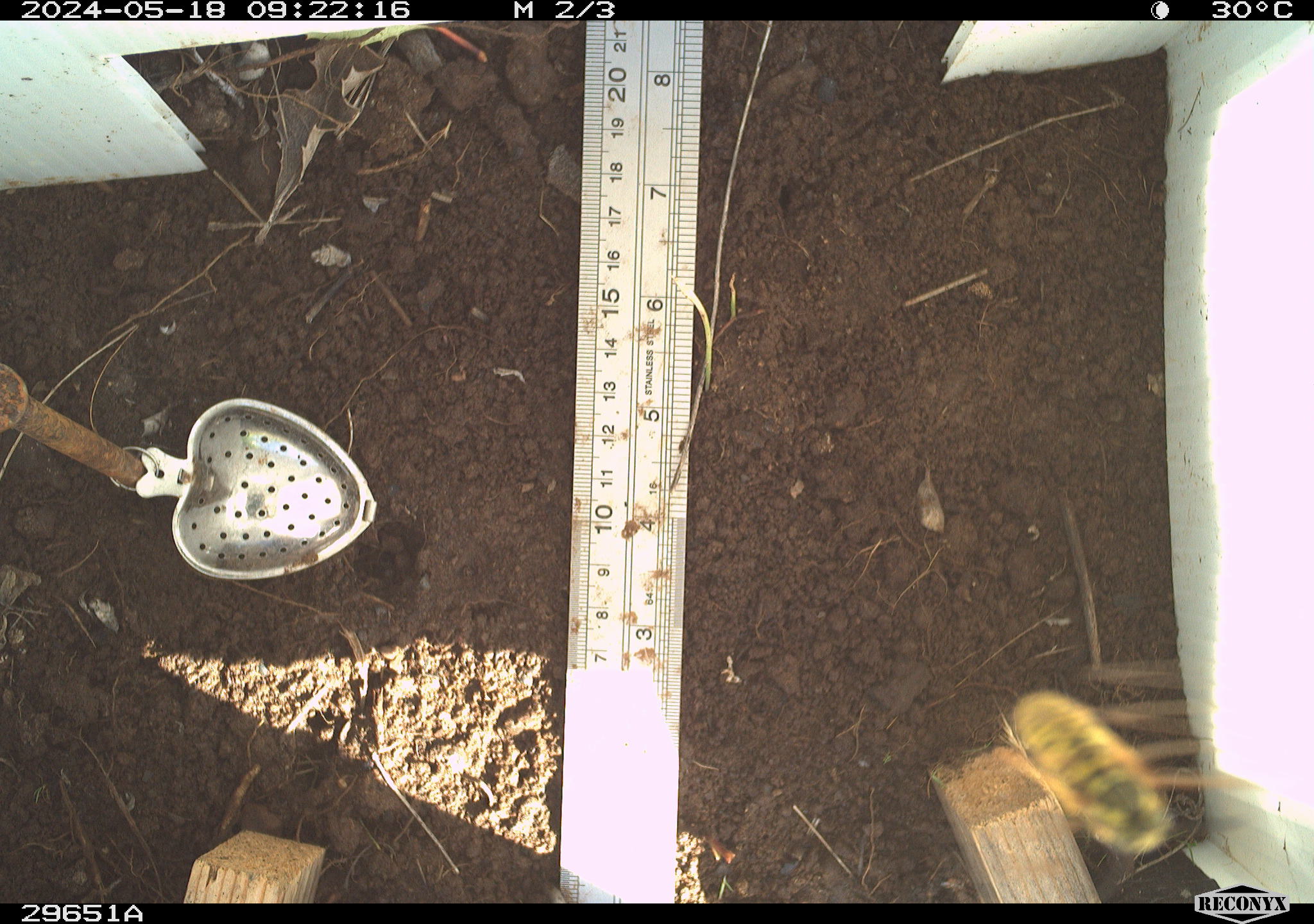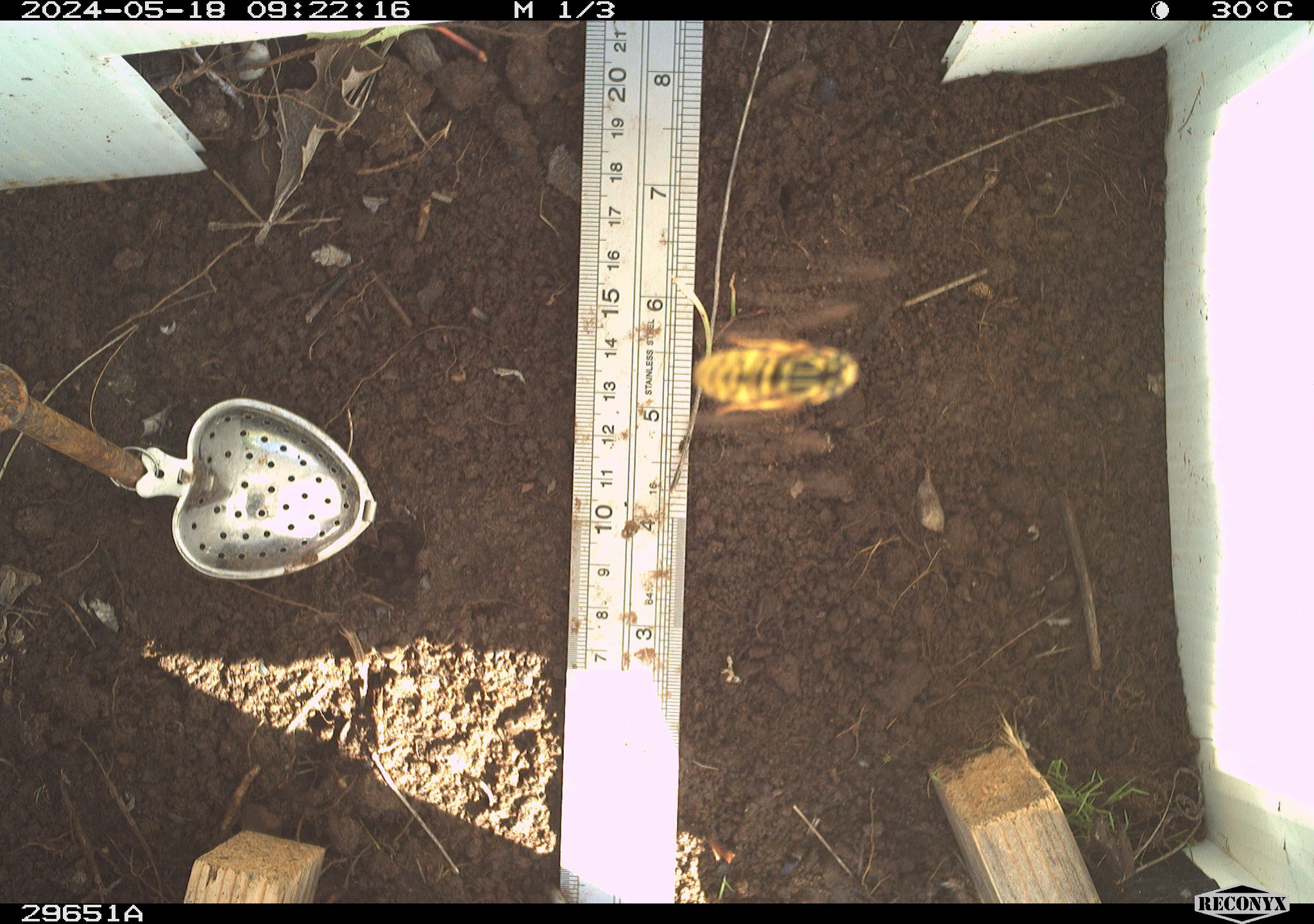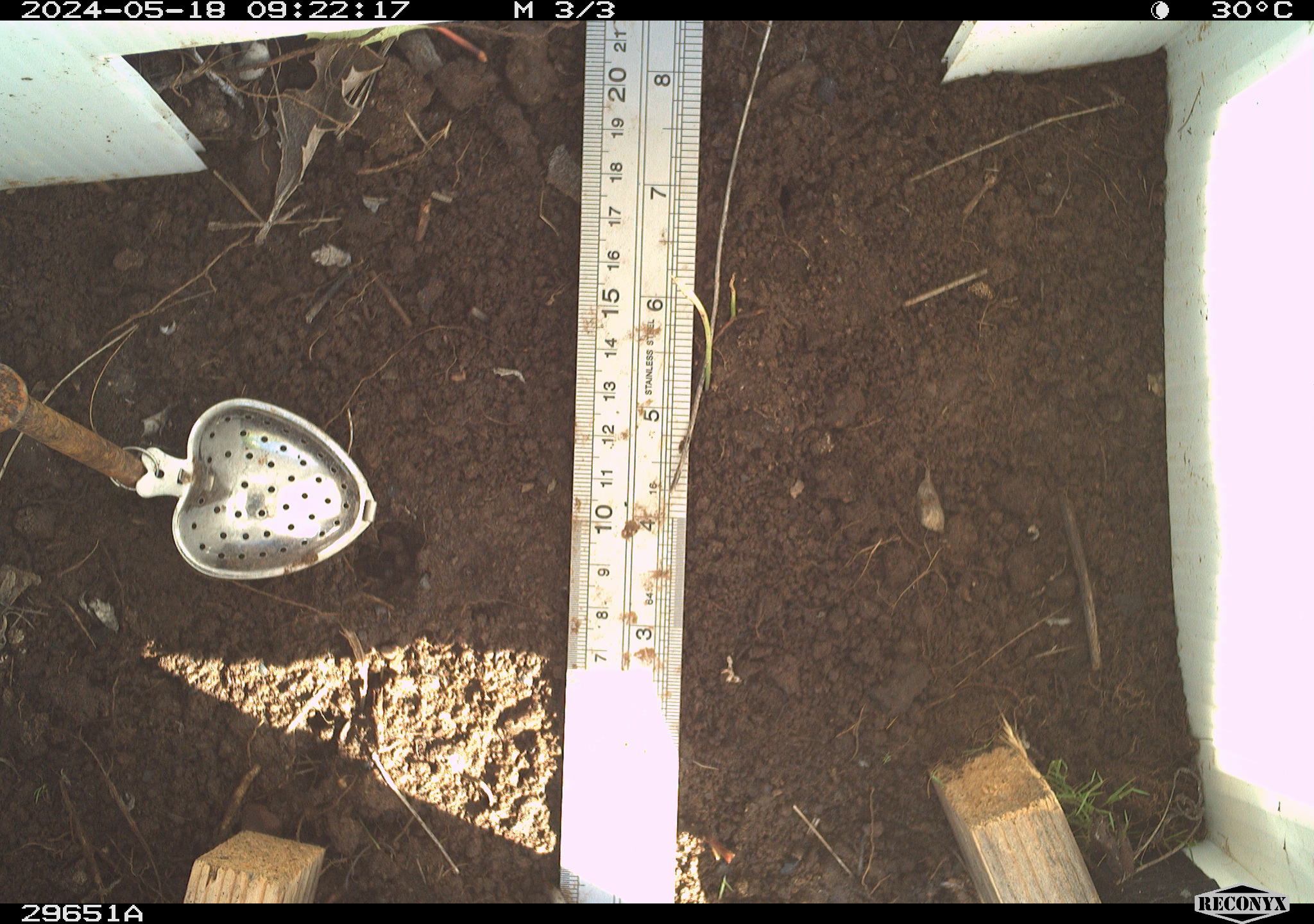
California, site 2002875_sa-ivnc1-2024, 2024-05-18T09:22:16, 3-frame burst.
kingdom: Animalia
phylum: Arthropoda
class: Insecta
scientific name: Insecta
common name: insect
Insect (Insecta).